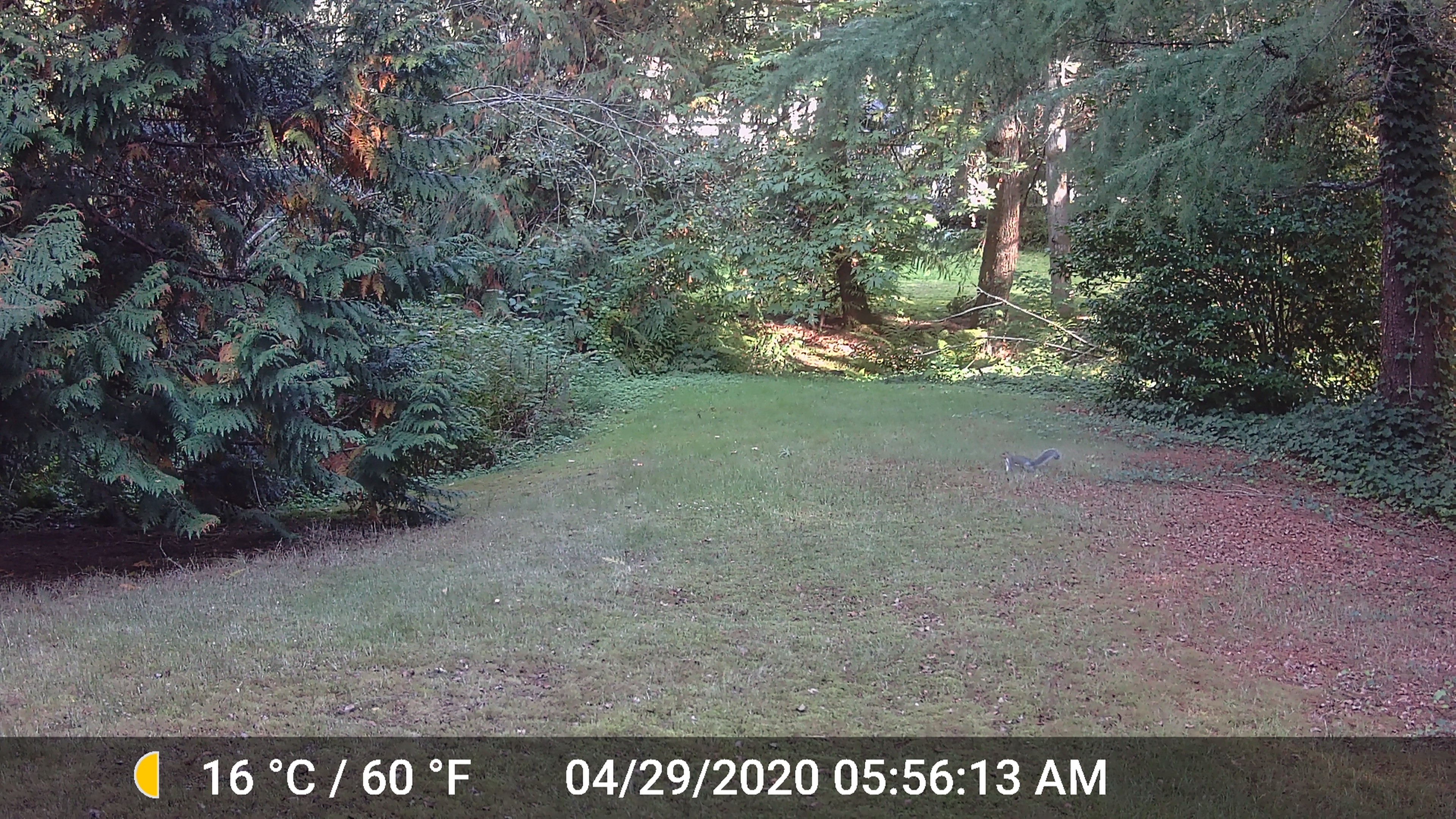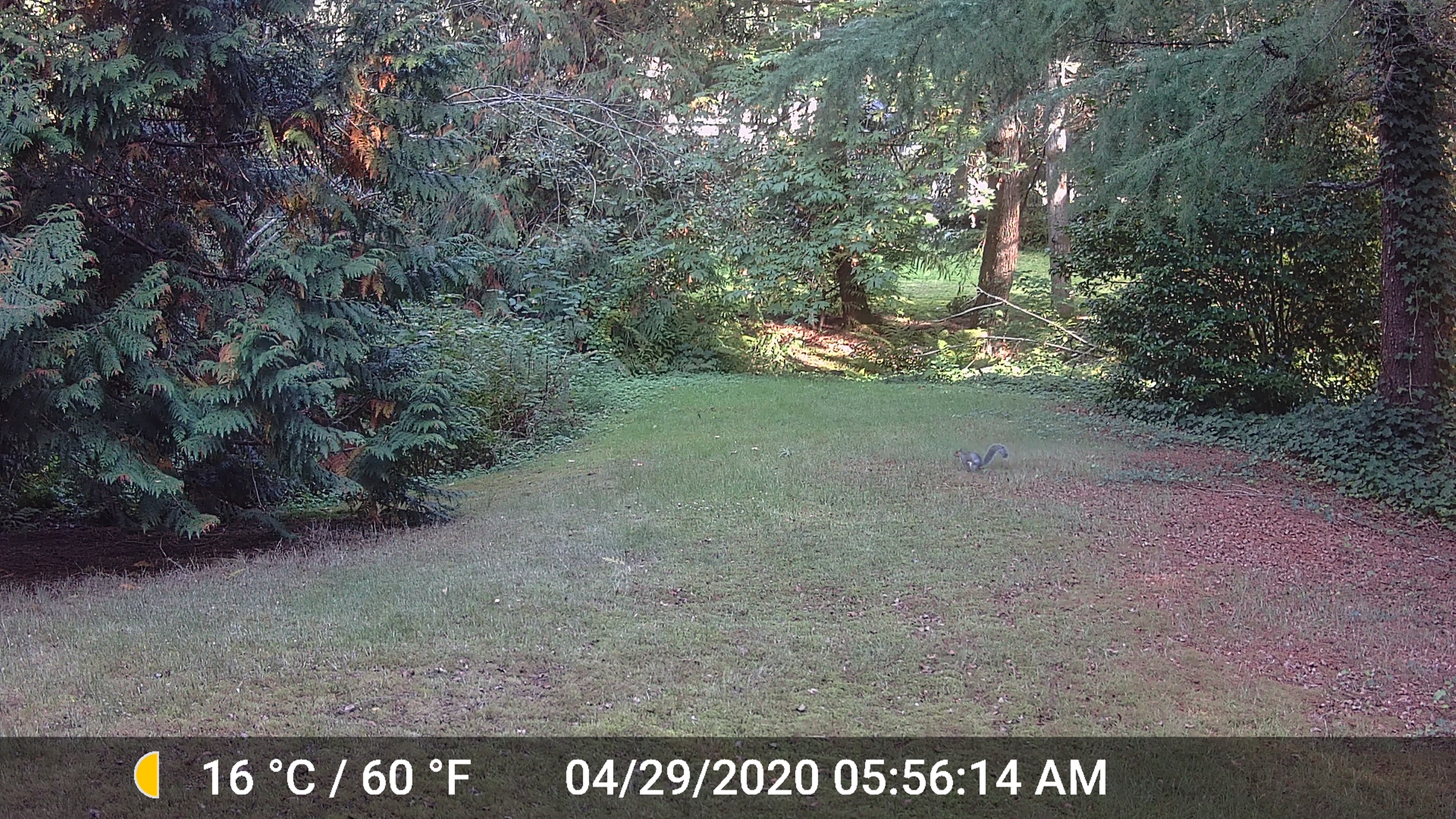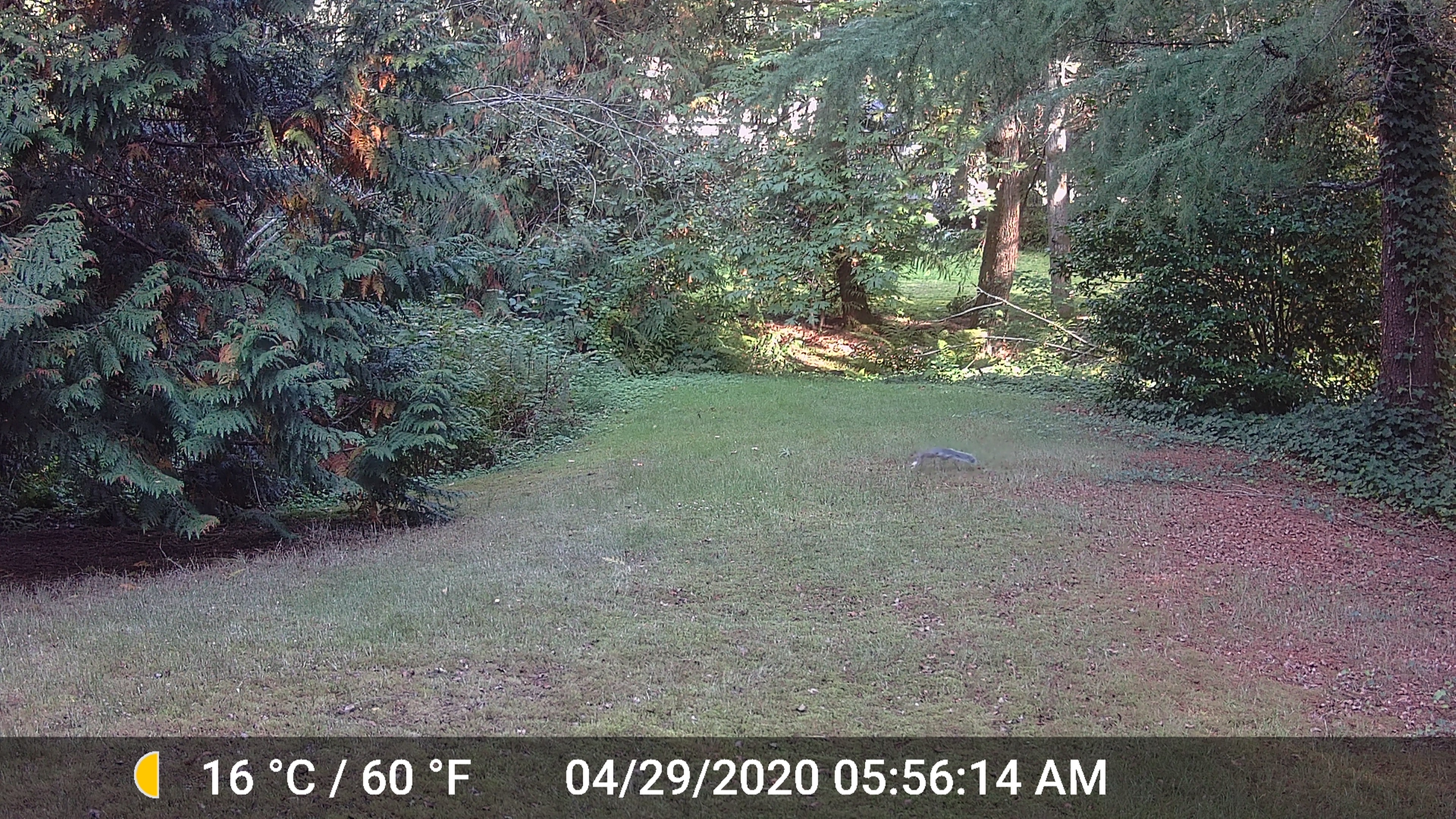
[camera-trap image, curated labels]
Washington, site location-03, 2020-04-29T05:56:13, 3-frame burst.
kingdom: Animalia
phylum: Chordata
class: Mammalia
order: Rodentia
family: Sciuridae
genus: Sciurus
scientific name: Sciurus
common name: squirrel